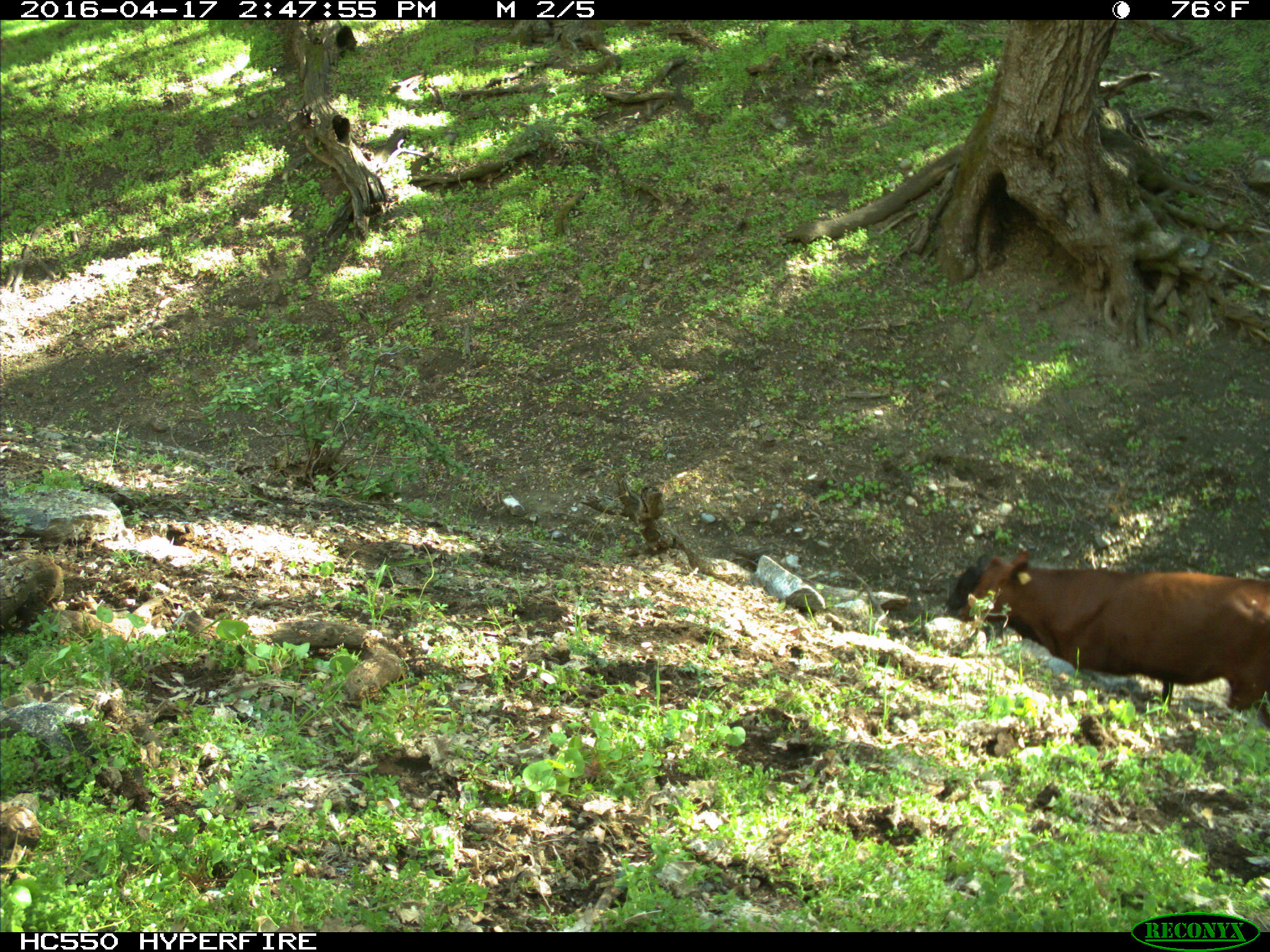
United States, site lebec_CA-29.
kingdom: Animalia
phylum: Chordata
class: Mammalia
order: Artiodactyla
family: Bovidae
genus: Bos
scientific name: Bos taurus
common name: domestic cow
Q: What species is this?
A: Bos taurus (domestic cow).